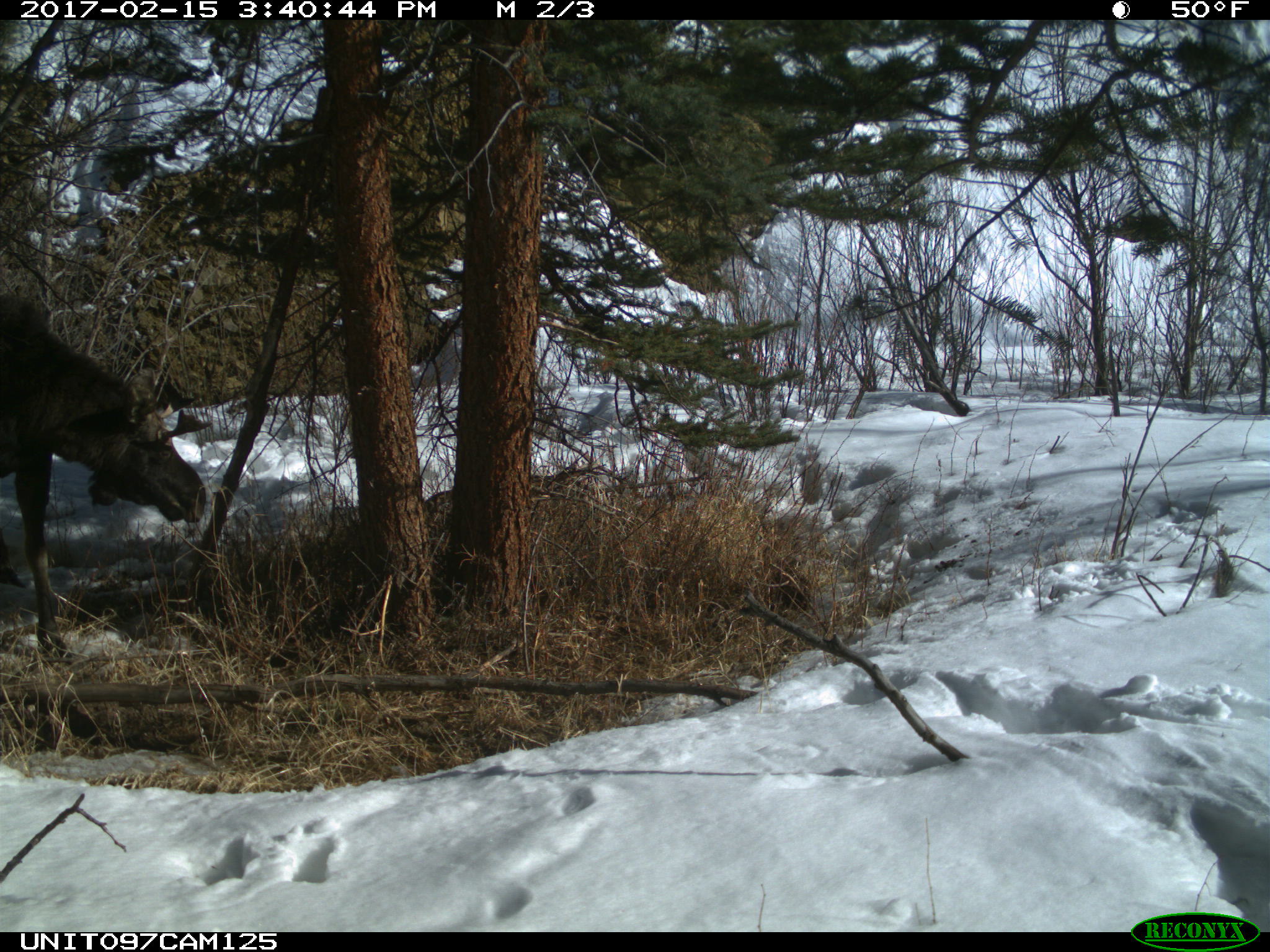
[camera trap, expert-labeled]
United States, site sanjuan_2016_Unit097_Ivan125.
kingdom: Animalia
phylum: Chordata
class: Mammalia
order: Artiodactyla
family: Cervidae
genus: Alces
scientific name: Alces alces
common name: moose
Alces alces (moose).